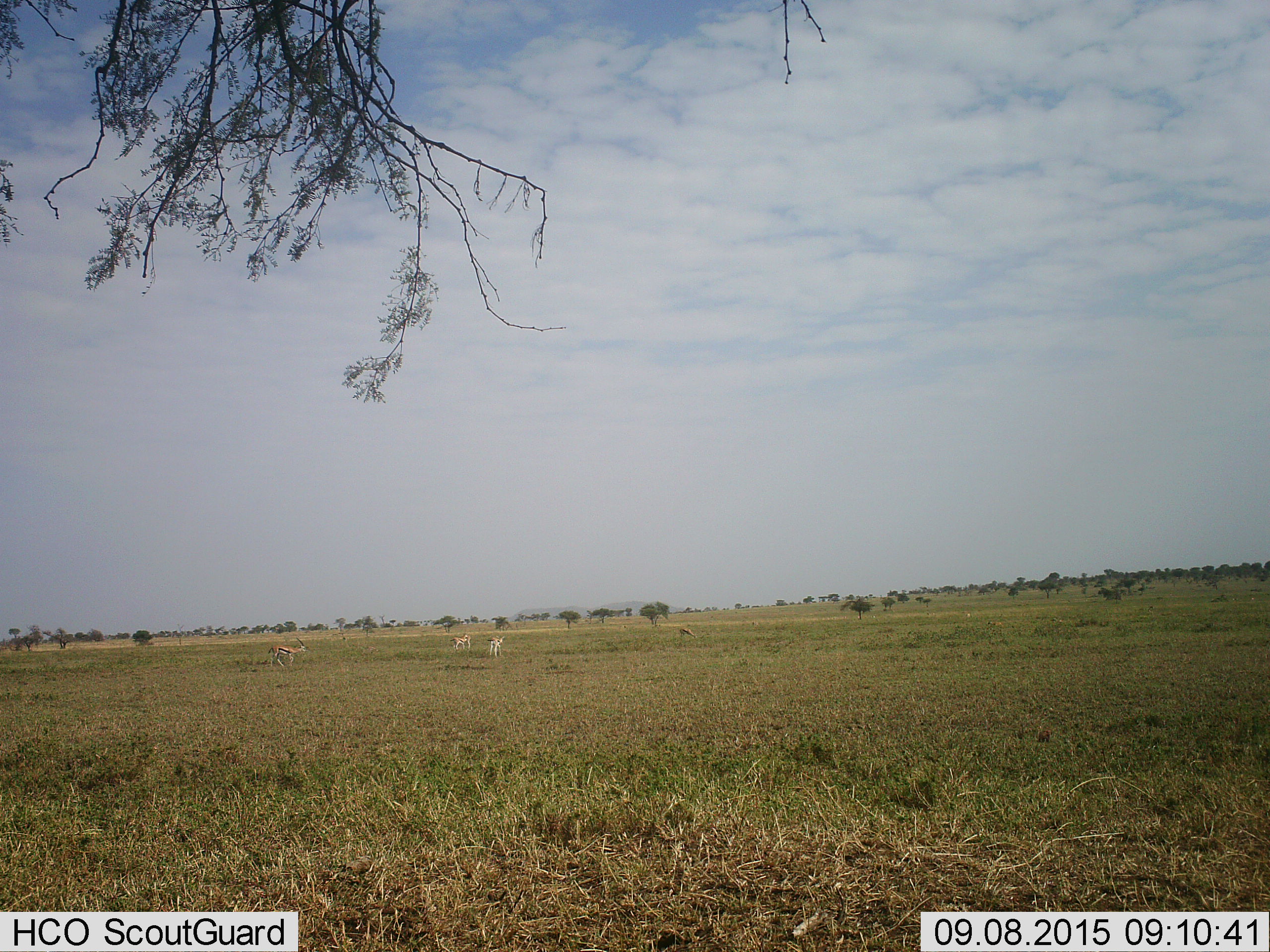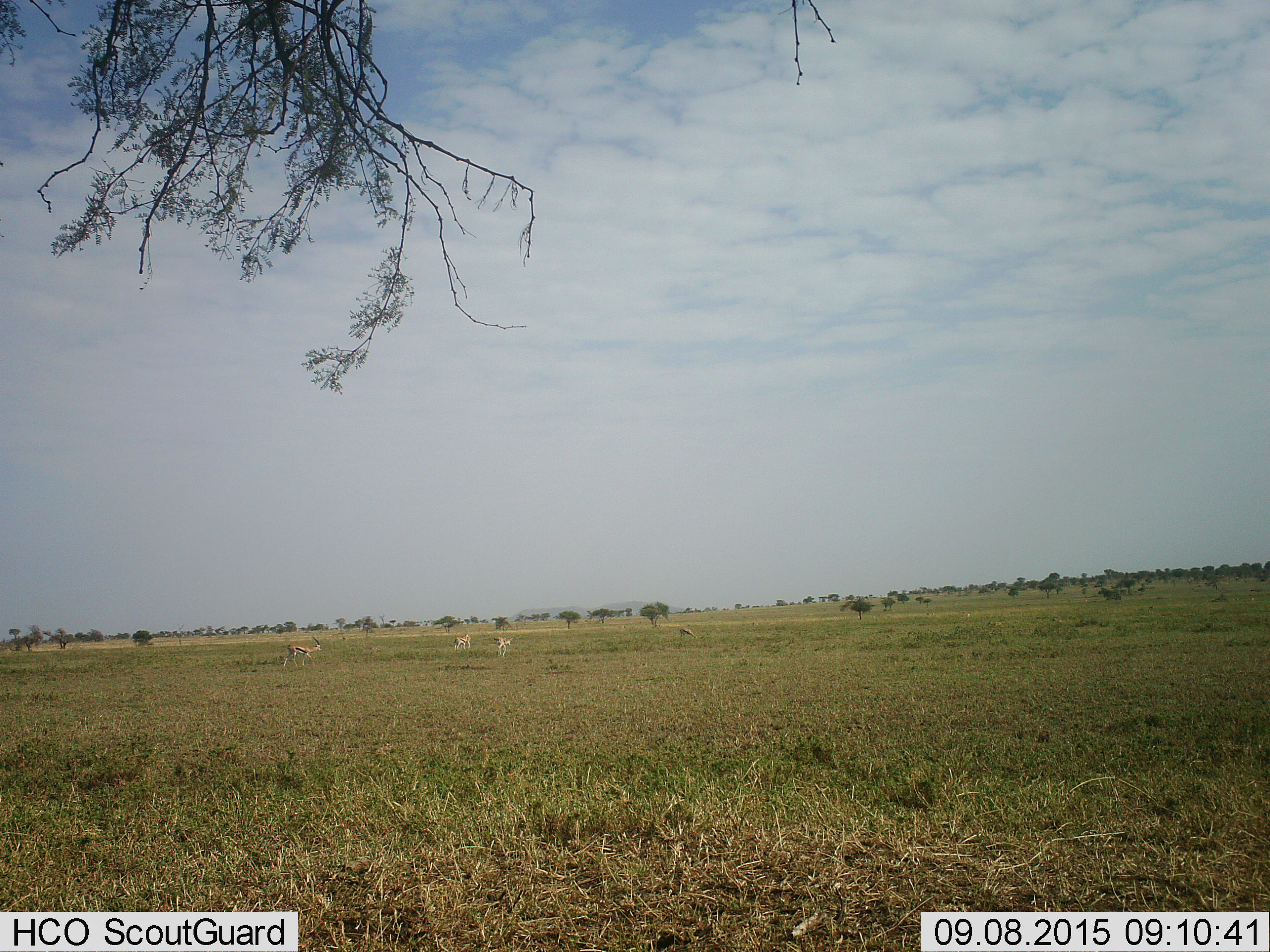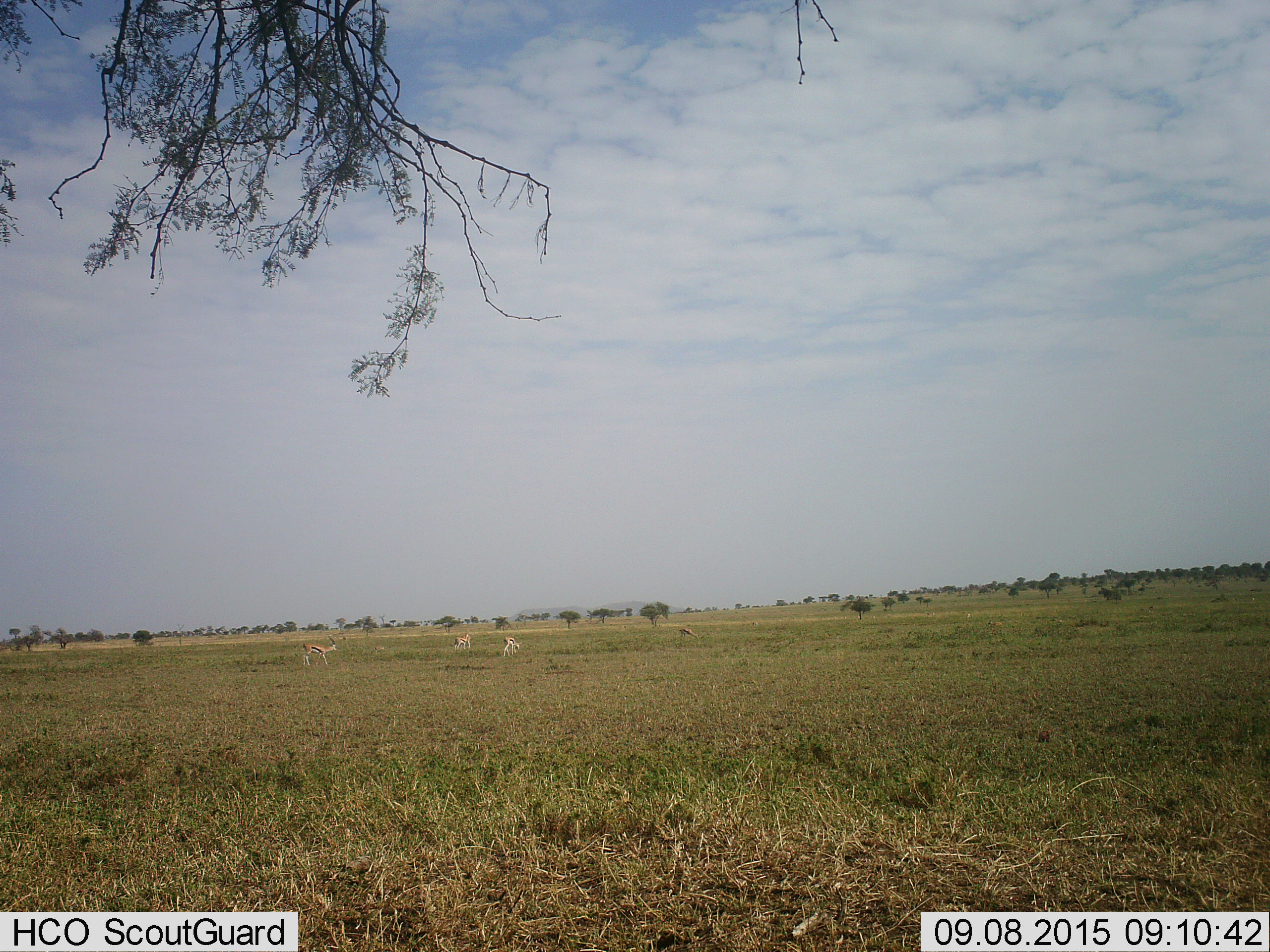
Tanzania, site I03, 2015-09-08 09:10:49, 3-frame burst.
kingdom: Animalia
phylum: Chordata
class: Mammalia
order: Artiodactyla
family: Bovidae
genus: Eudorcas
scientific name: Eudorcas thomsonii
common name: thomson's gazelle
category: gazellethomsons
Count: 5.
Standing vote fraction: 57%.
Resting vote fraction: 0%.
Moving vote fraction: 86%.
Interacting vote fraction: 0%.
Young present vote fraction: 0%.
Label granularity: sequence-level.